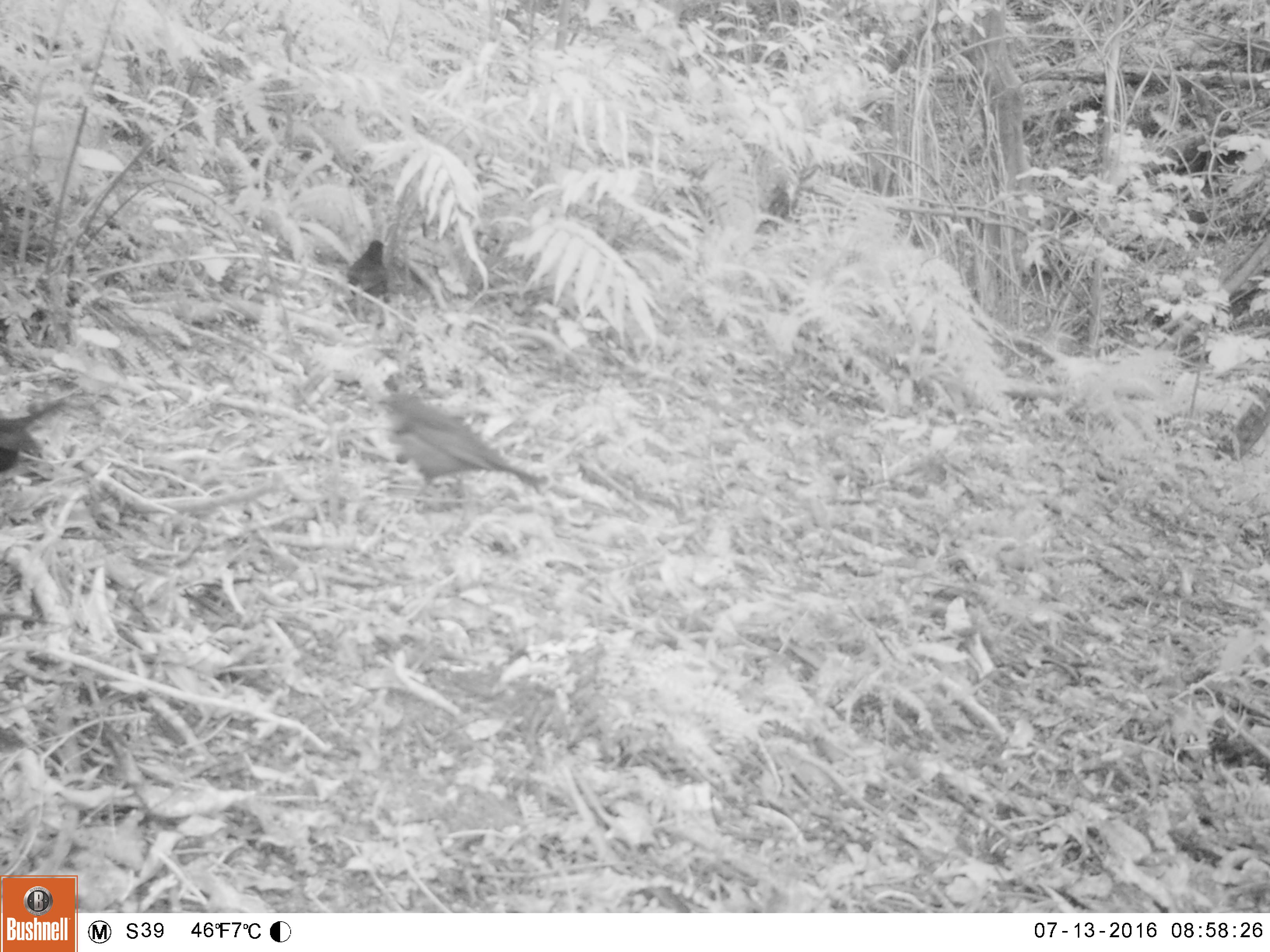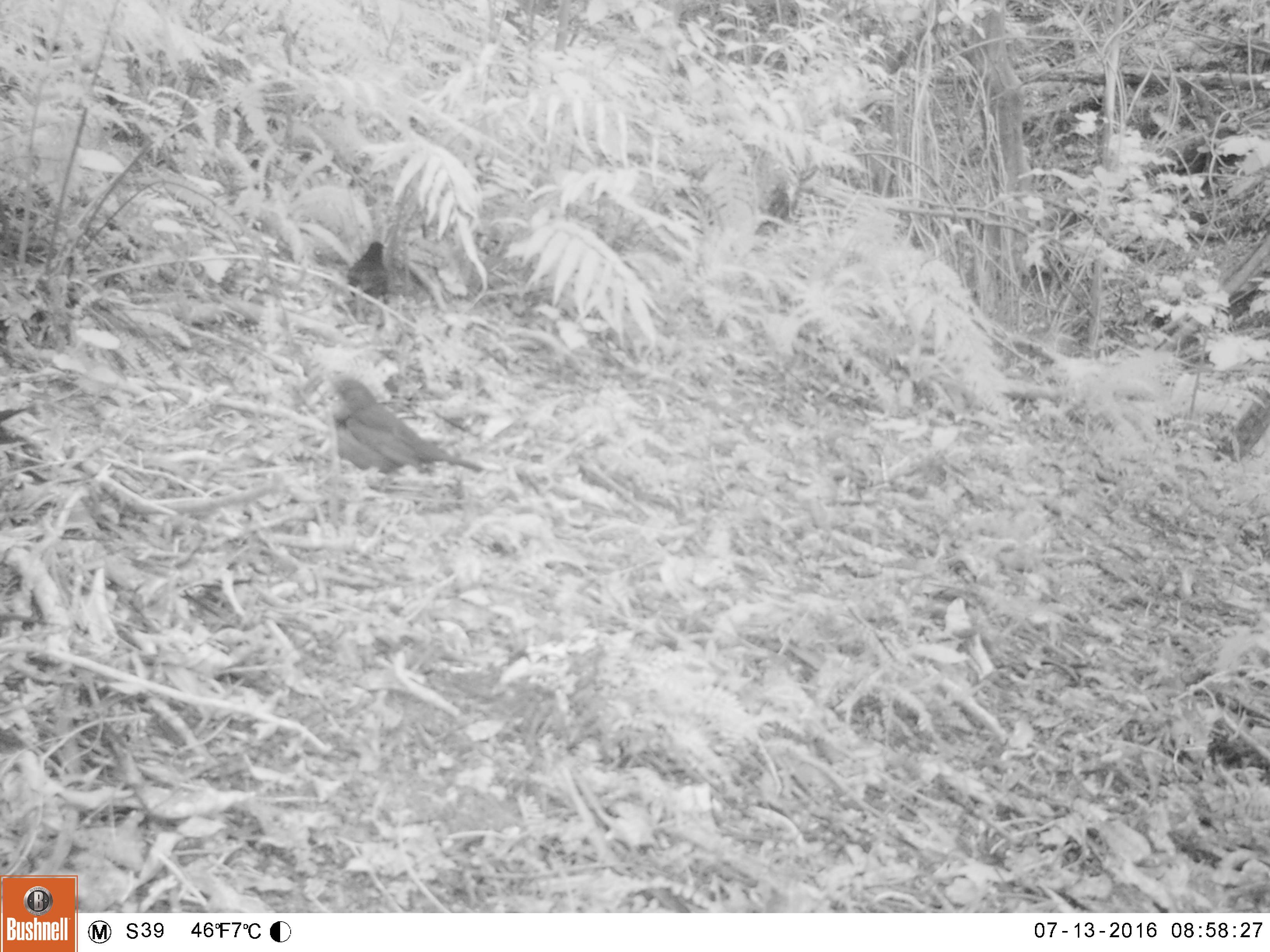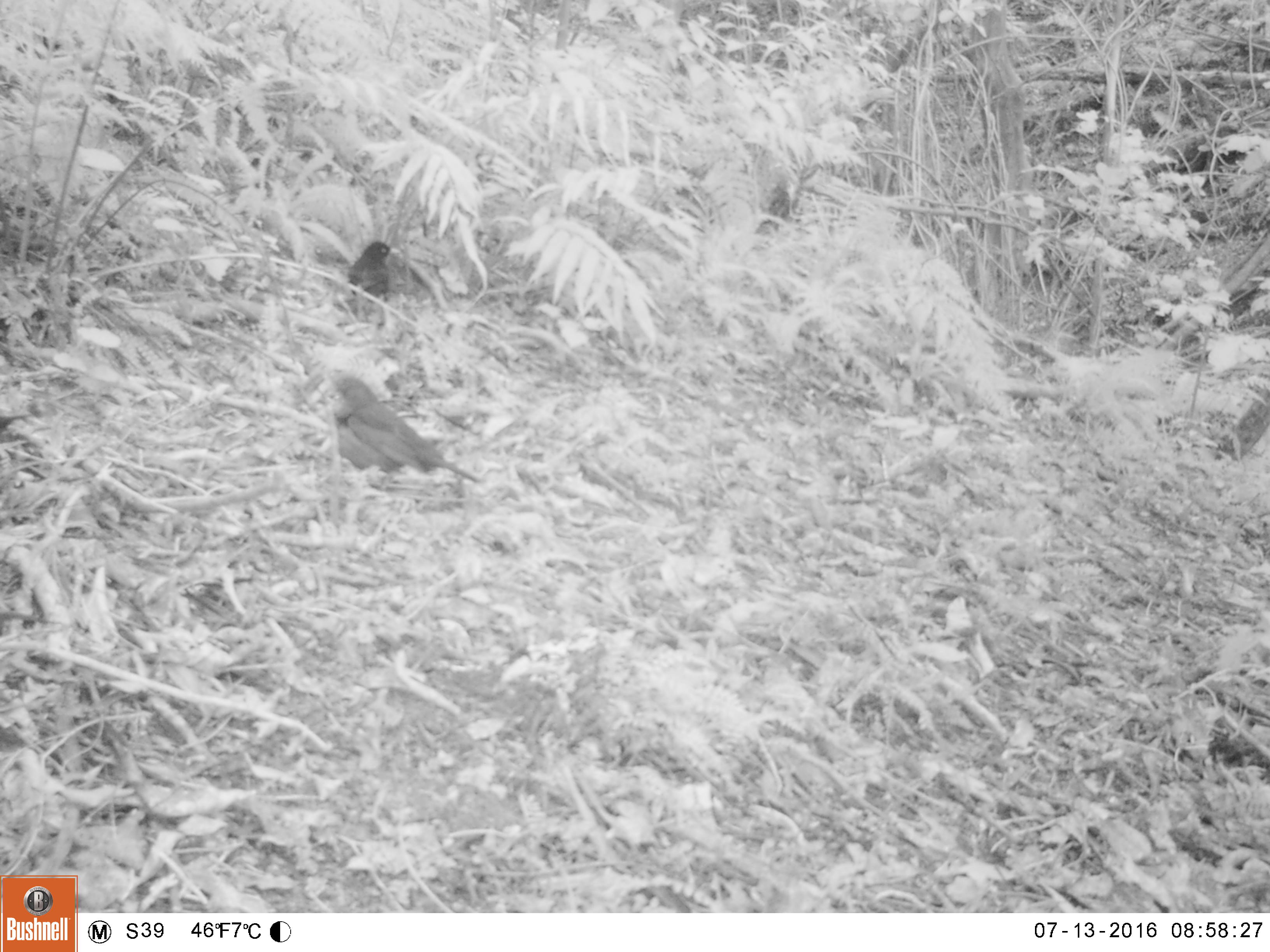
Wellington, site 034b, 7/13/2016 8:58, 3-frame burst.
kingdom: Animalia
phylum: Chordata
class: Aves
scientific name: Aves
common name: bird